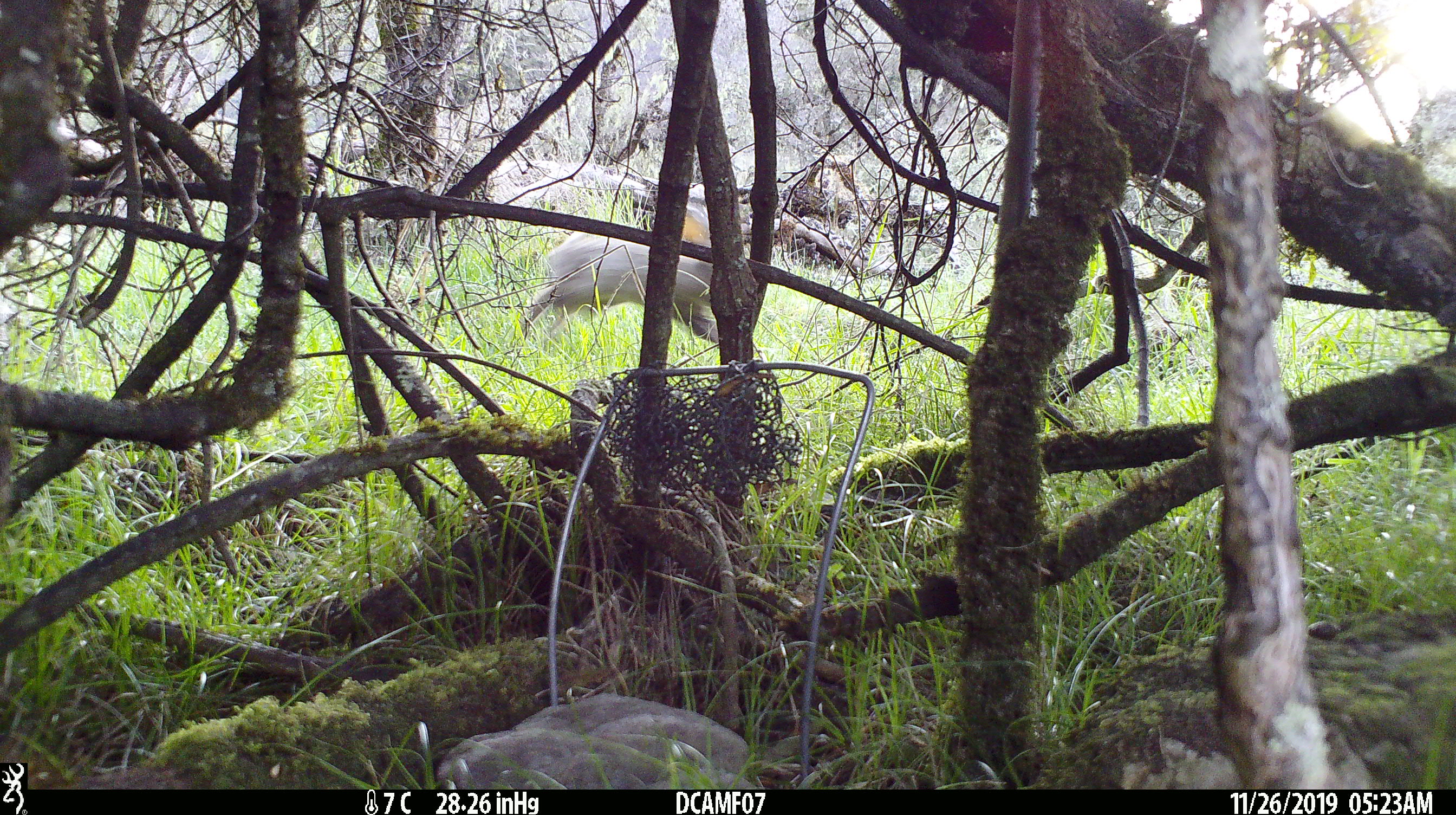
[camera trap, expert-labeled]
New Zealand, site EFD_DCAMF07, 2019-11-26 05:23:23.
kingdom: Animalia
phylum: Chordata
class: Mammalia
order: Lagomorpha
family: Leporidae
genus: Oryctolagus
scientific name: Oryctolagus cuniculus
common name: european rabbit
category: rabbit